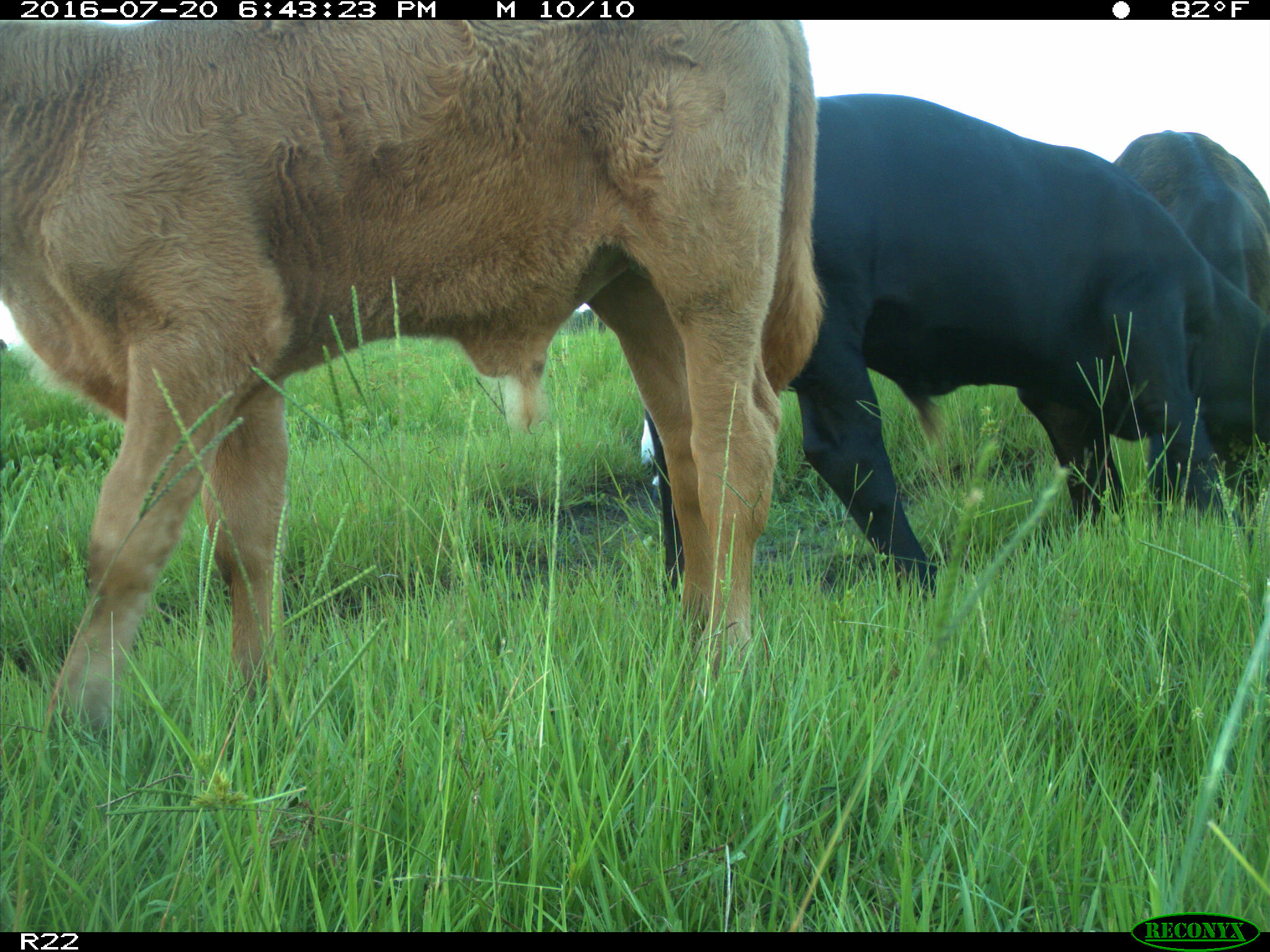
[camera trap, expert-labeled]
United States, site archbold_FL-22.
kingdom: Animalia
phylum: Chordata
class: Mammalia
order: Artiodactyla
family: Bovidae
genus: Bos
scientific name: Bos taurus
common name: domestic cow